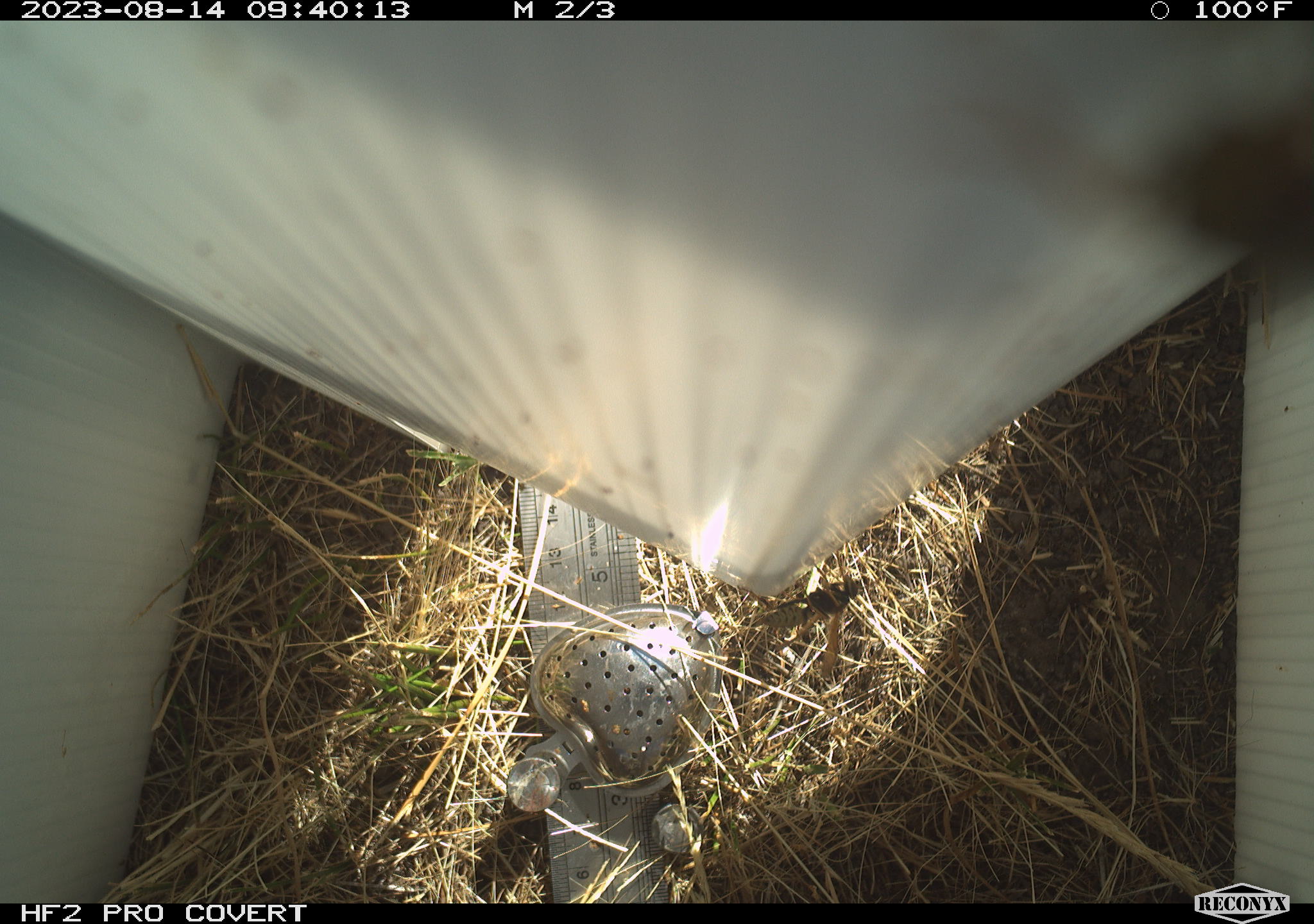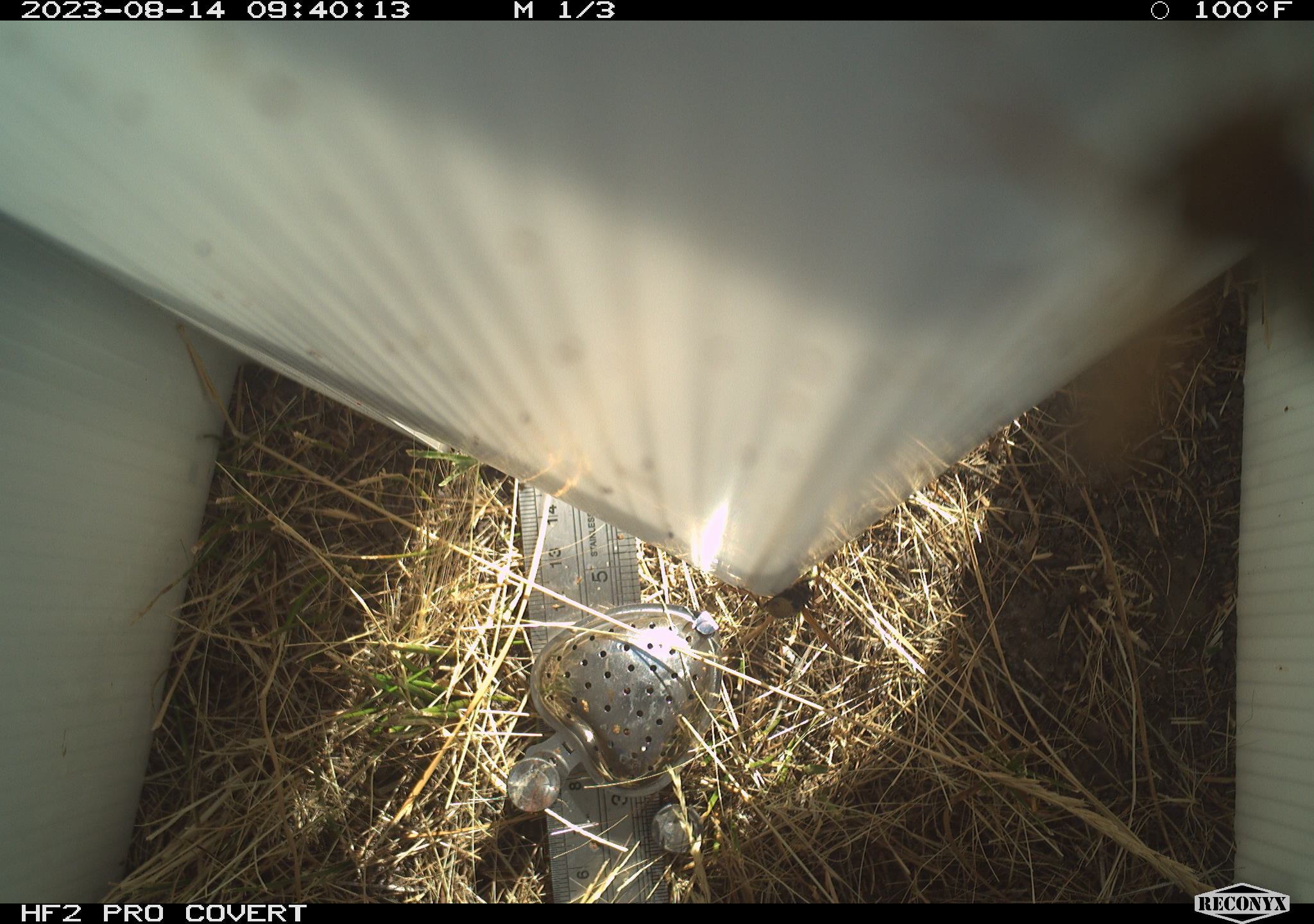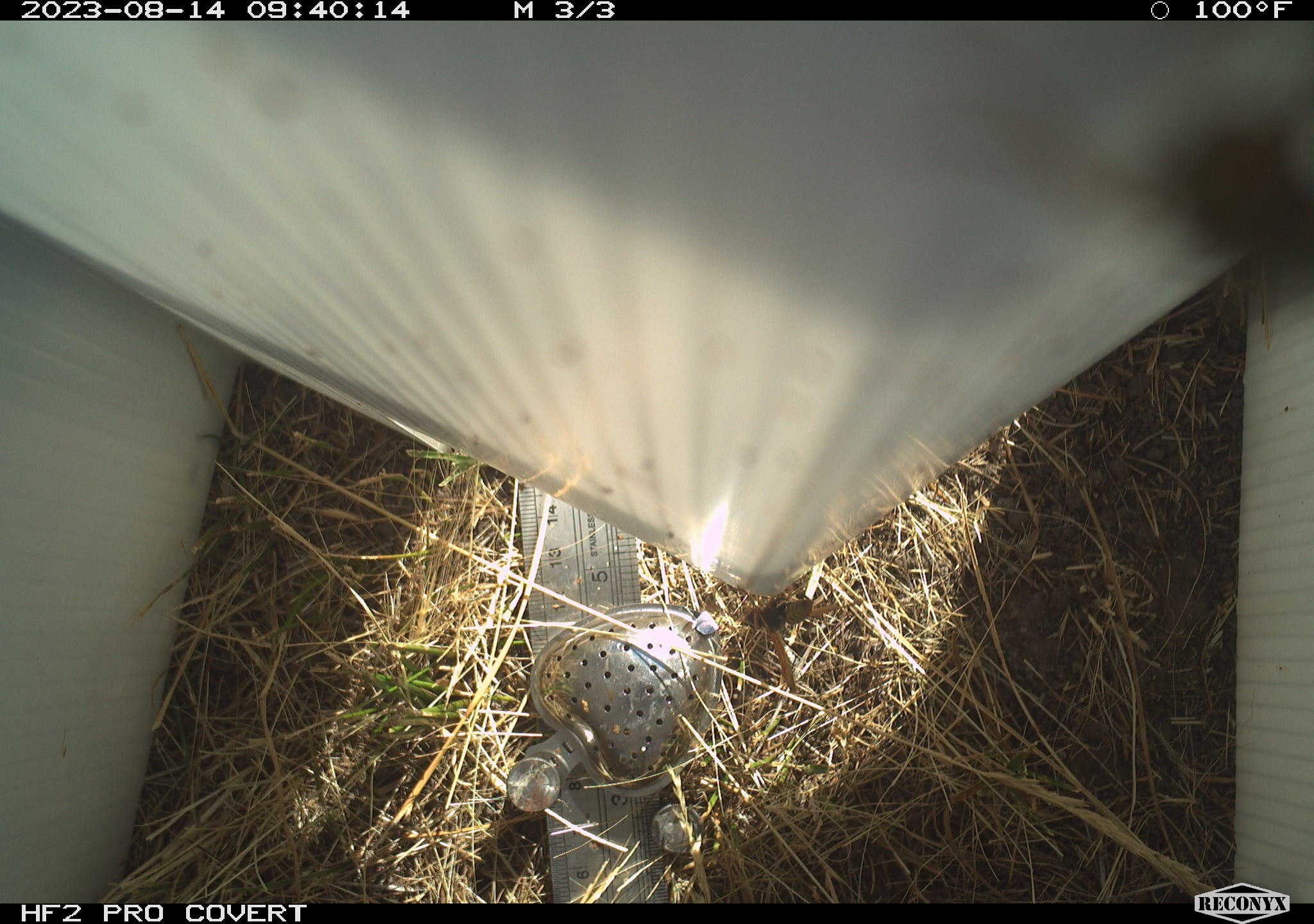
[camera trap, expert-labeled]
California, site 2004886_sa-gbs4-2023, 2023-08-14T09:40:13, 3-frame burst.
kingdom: Animalia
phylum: Arthropoda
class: Insecta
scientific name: Insecta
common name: insect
Insect (Insecta).